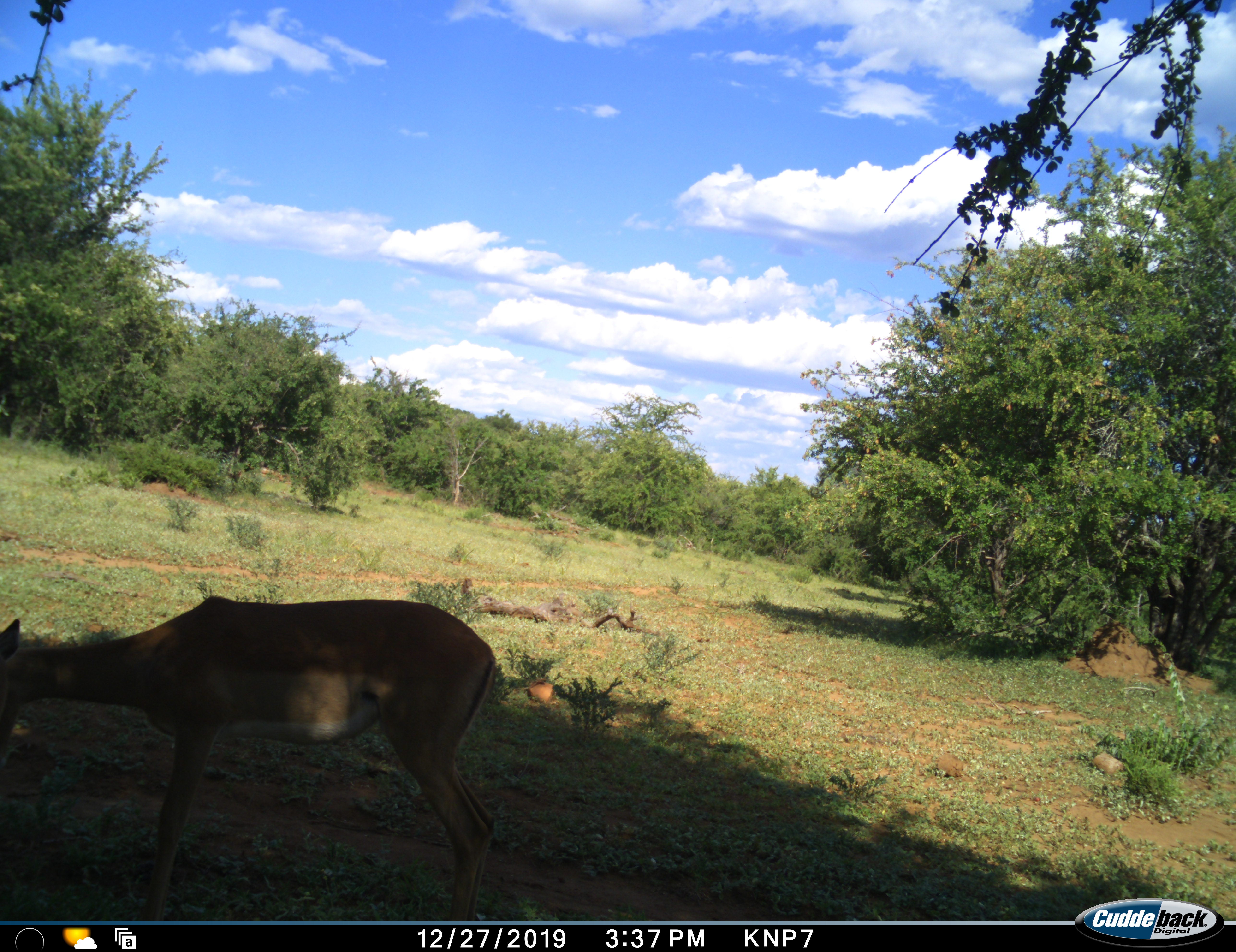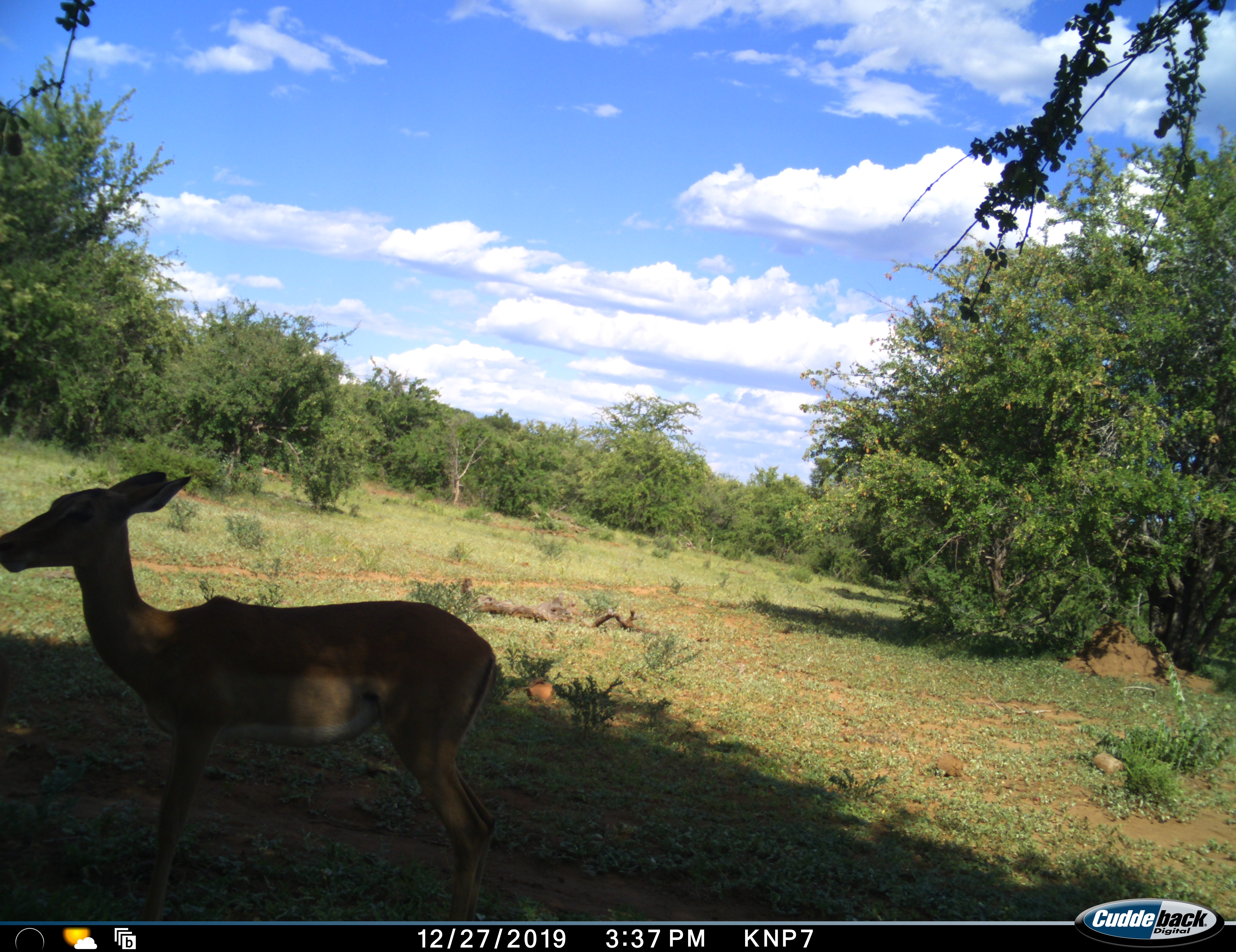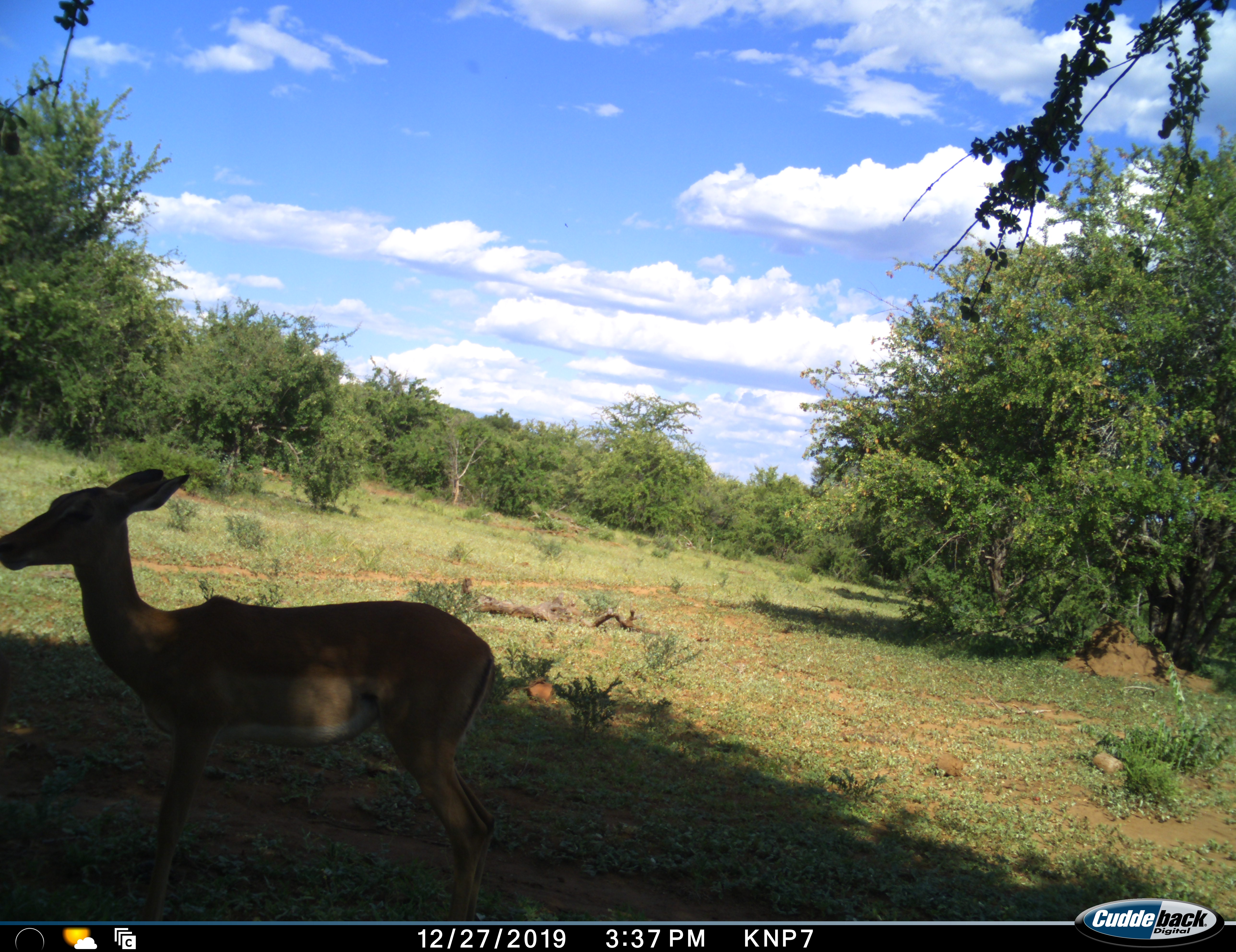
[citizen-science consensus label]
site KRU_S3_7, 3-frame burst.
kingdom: Animalia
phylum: Chordata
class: Mammalia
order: Artiodactyla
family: Bovidae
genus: Aepyceros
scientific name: Aepyceros melampus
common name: impala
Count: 1.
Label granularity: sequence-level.